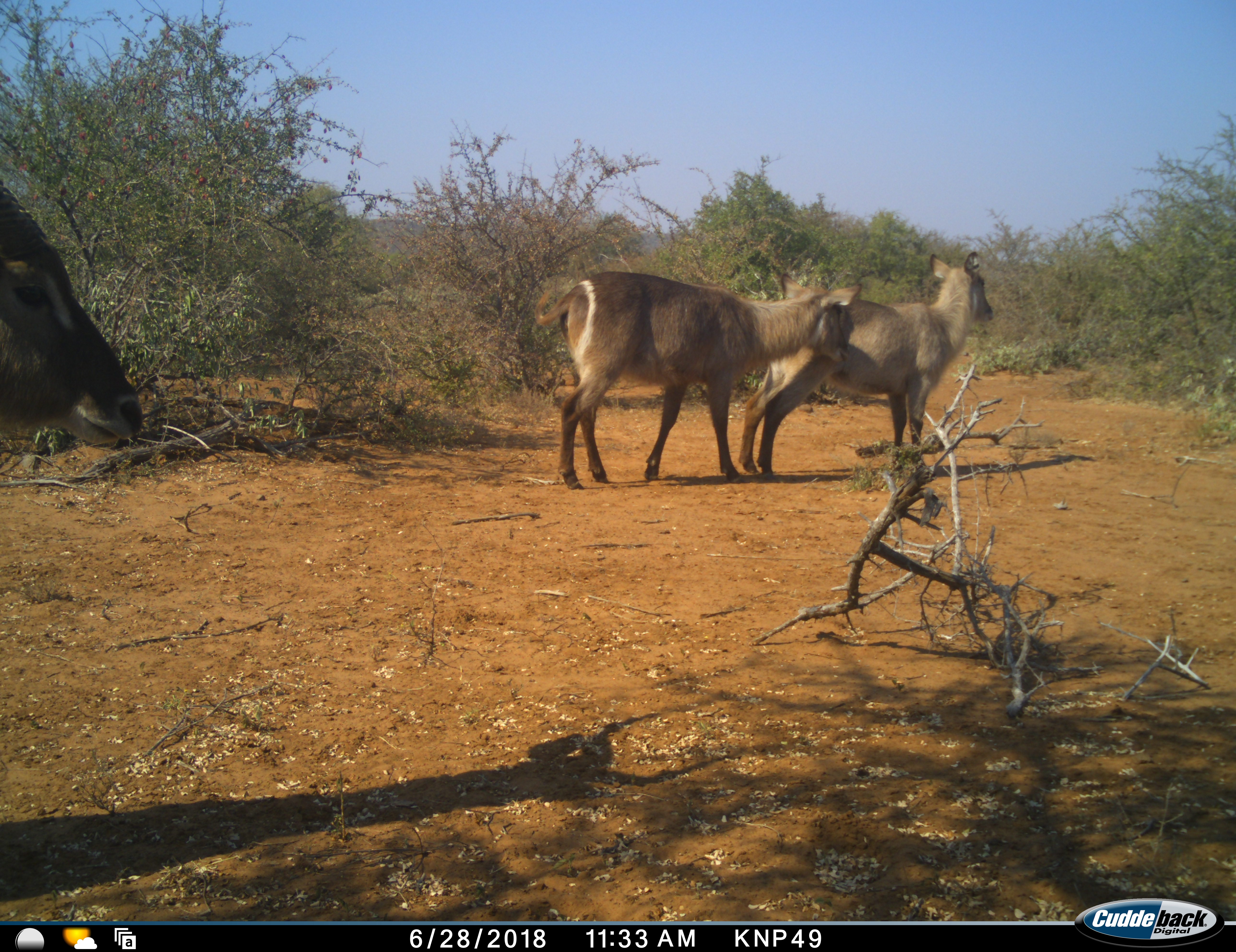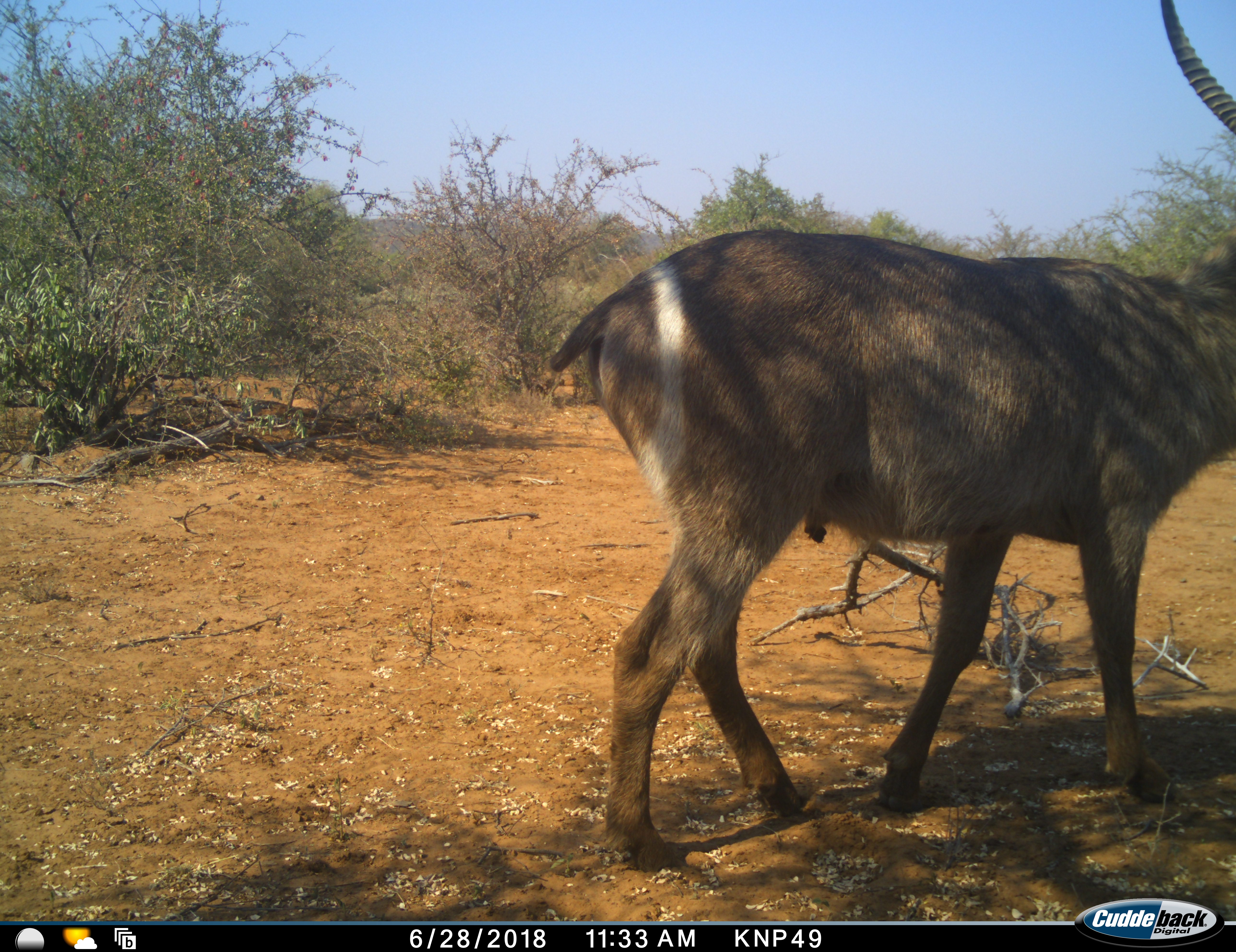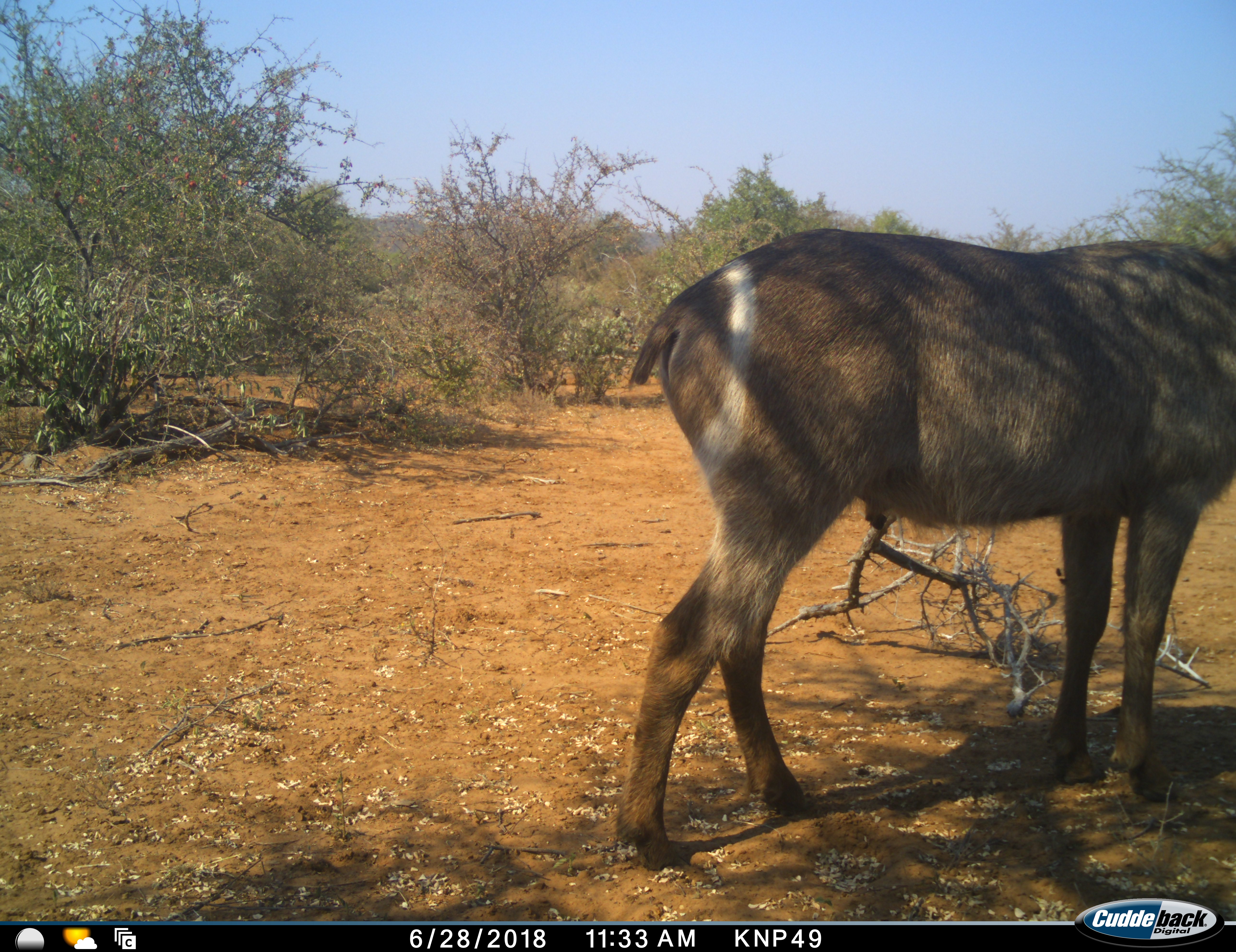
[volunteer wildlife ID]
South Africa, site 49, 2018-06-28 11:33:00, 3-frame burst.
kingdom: Animalia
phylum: Chordata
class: Mammalia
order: Artiodactyla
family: Bovidae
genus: Kobus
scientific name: Kobus ellipsiprymnus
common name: waterbuck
Waterbuck (Kobus ellipsiprymnus), count 3. Behavior (volunteer vote fractions): standing 30%, resting 0%, moving 90%, interacting 30%. Young present (vote fraction): 0%. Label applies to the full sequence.